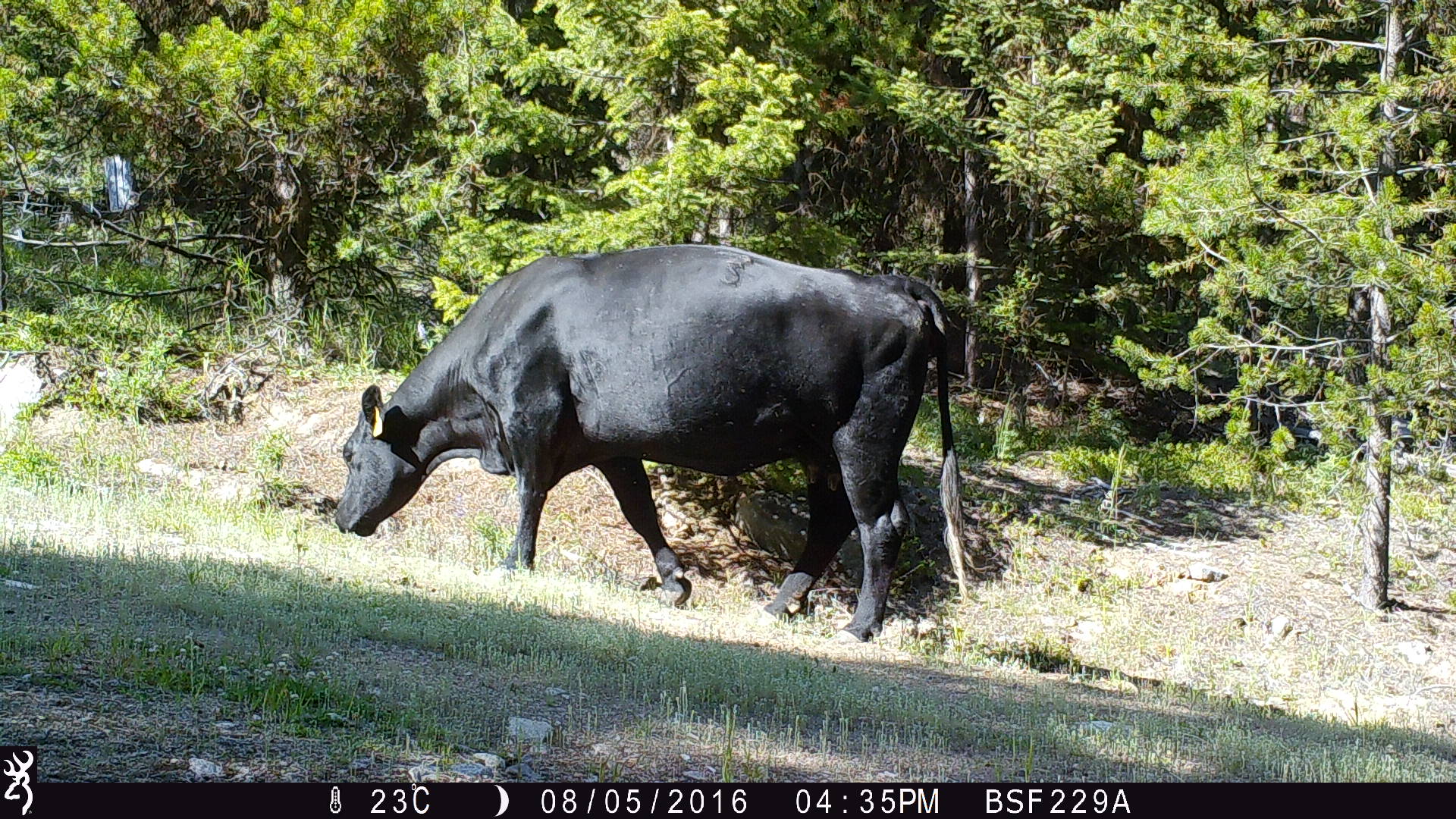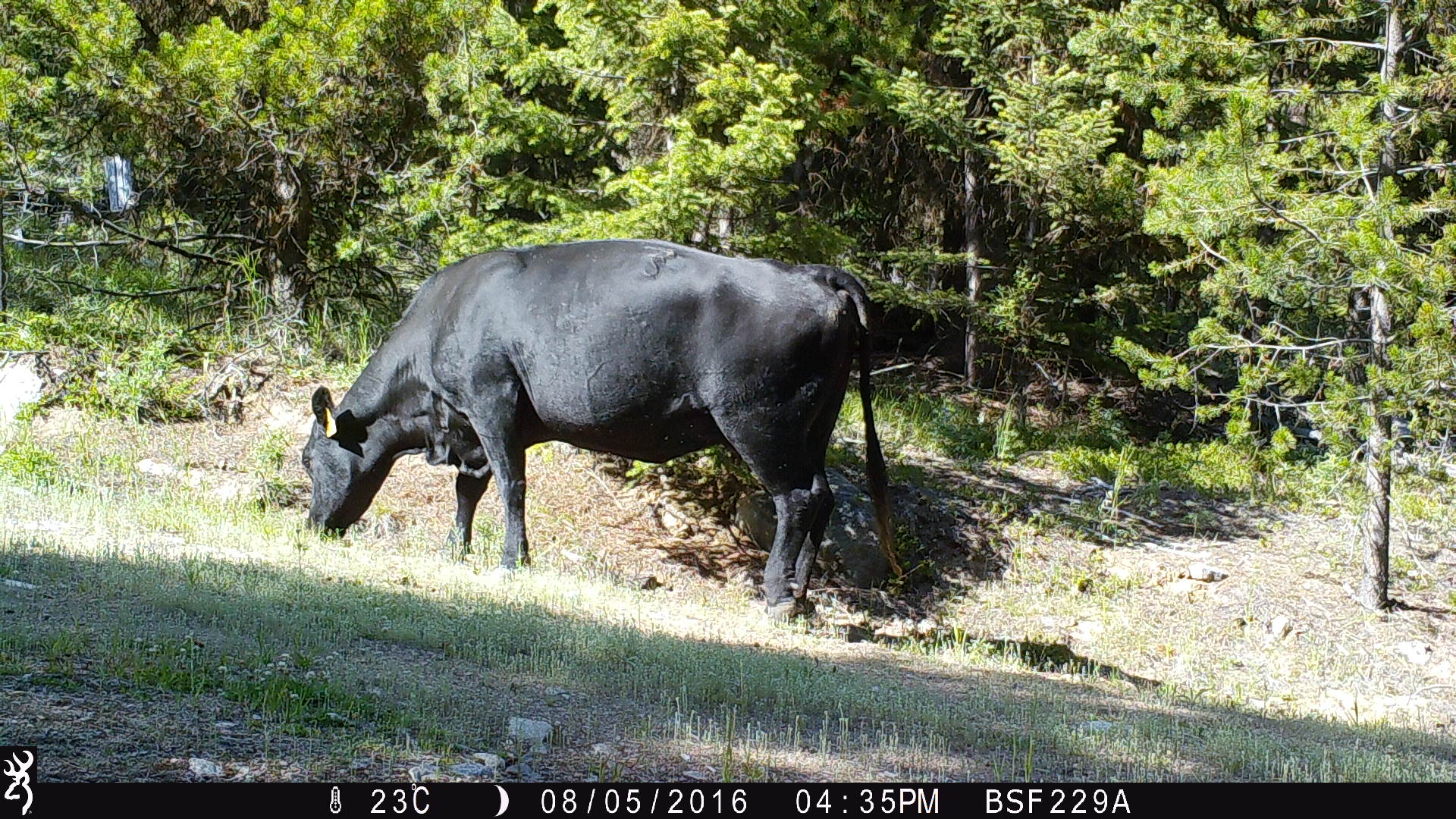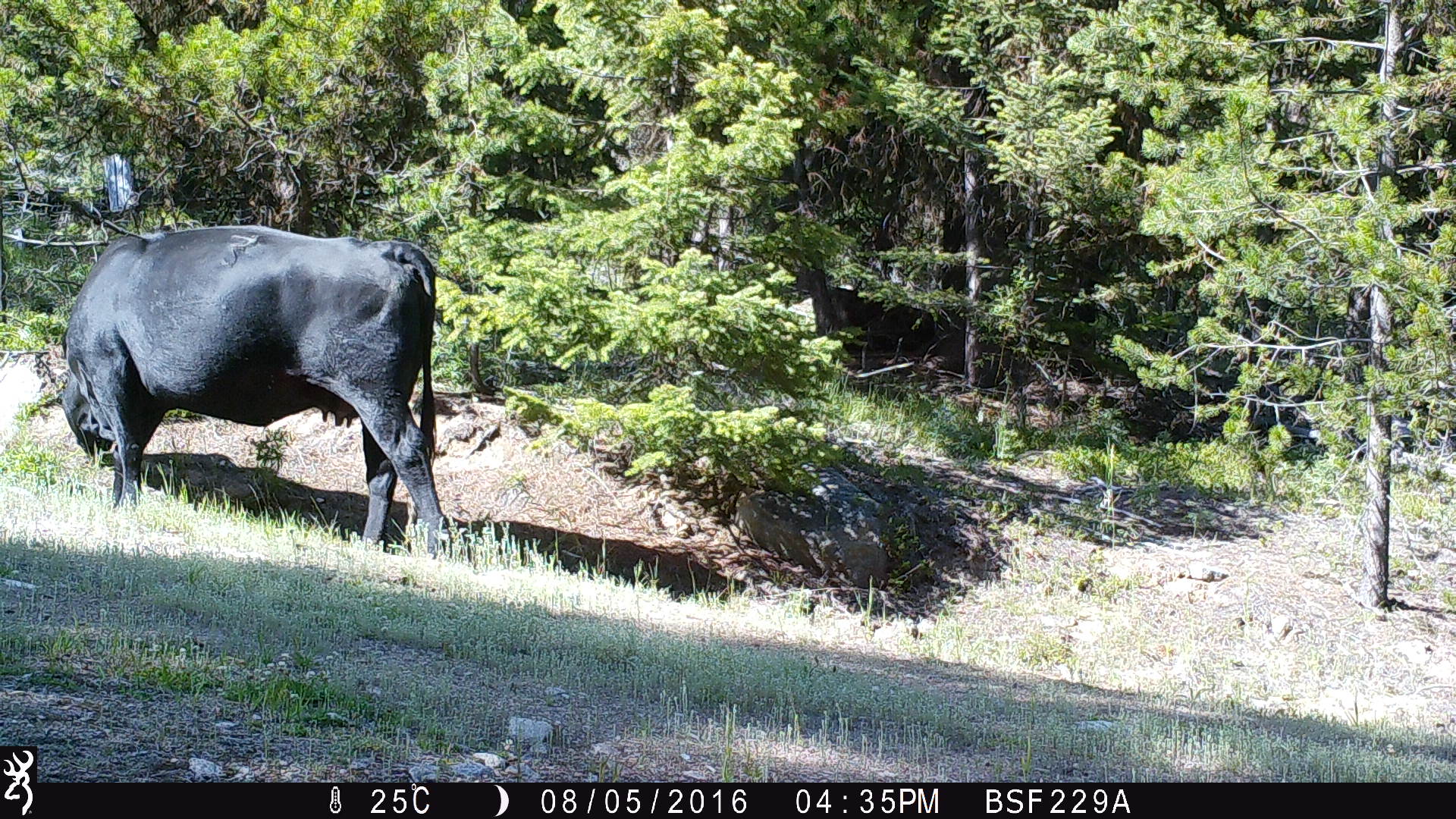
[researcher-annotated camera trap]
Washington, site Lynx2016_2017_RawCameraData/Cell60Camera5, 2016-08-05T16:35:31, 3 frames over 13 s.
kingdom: Animalia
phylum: Chordata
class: Mammalia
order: Artiodactyla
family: Bovidae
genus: Bos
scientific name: Bos taurus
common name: domestic cattle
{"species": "domestic cattle (Bos taurus)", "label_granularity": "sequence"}